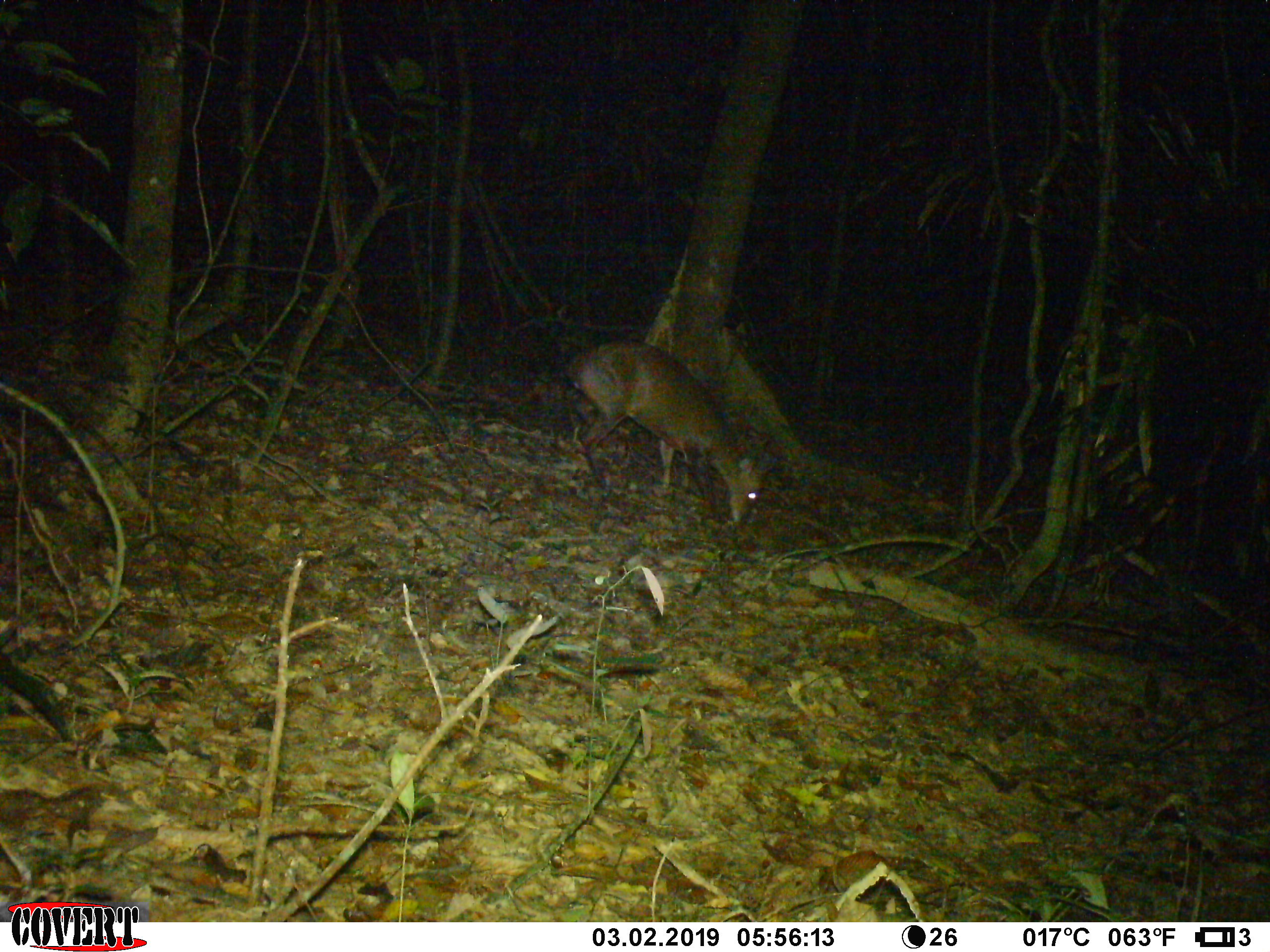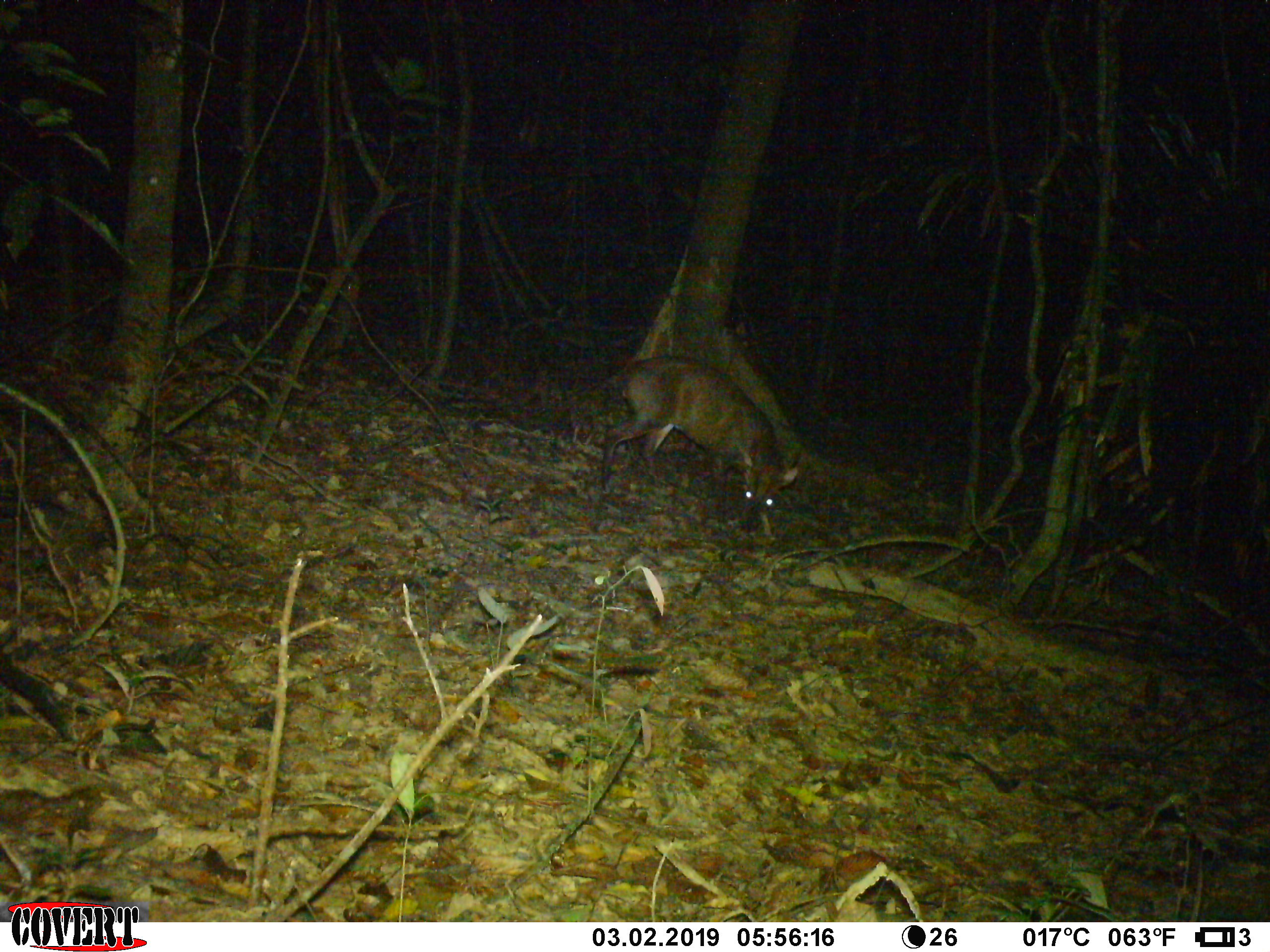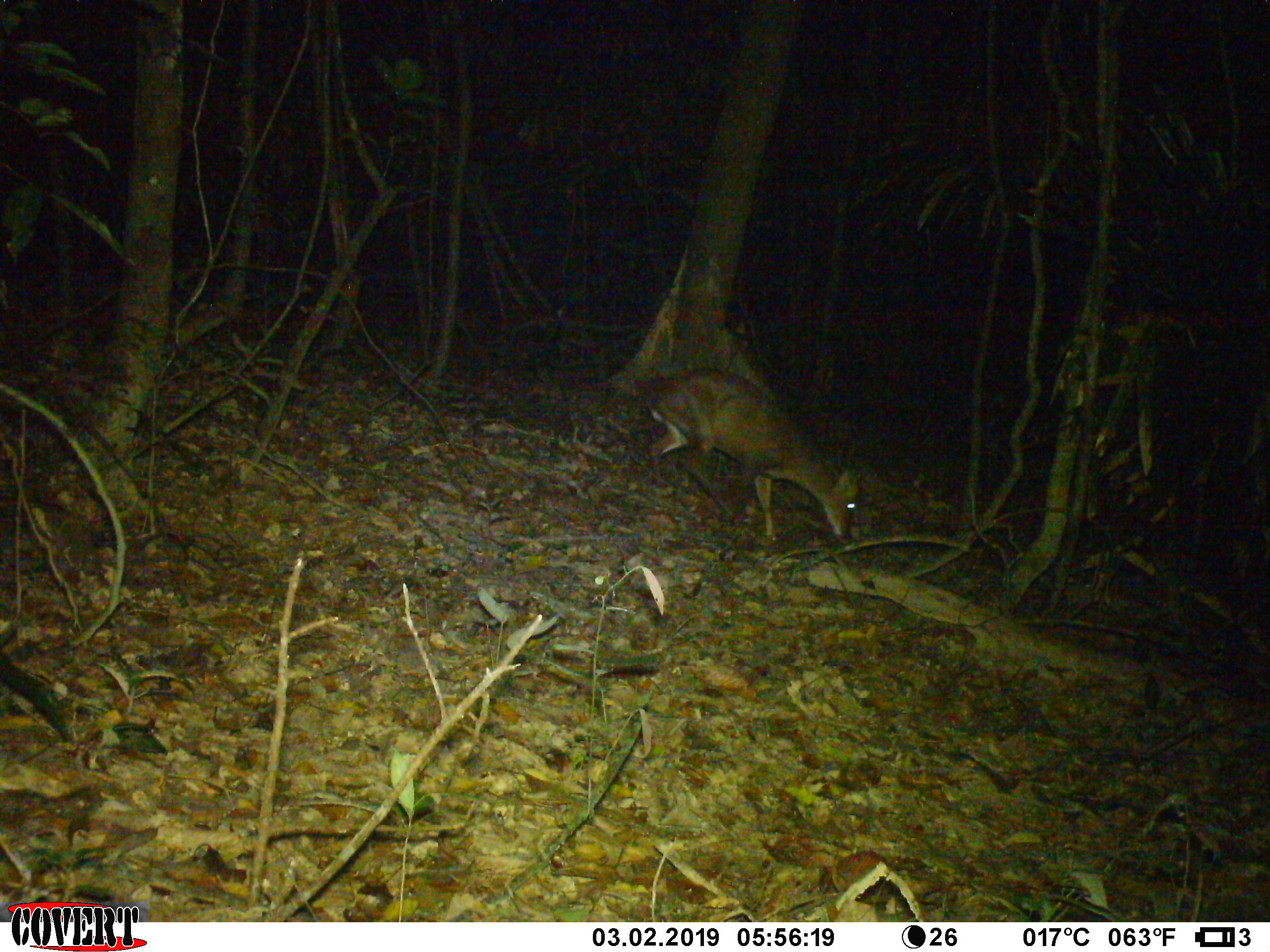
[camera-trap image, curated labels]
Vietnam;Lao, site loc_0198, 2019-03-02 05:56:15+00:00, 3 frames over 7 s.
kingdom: Animalia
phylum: Chordata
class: Mammalia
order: Artiodactyla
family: Cervidae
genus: Muntiacus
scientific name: Muntiacus vuquangensis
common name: large-antlered muntjac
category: large antlered muntjac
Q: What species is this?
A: Large antlered muntjac (large-antlered muntjac) (Muntiacus vuquangensis).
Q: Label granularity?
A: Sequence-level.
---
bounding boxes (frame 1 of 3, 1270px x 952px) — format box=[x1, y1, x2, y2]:
large antlered muntjac: box=[560, 339, 773, 523]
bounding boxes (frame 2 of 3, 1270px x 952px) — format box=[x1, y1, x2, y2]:
large antlered muntjac: box=[599, 354, 798, 538]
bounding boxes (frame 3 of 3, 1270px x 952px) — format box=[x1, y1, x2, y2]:
large antlered muntjac: box=[643, 367, 859, 545]